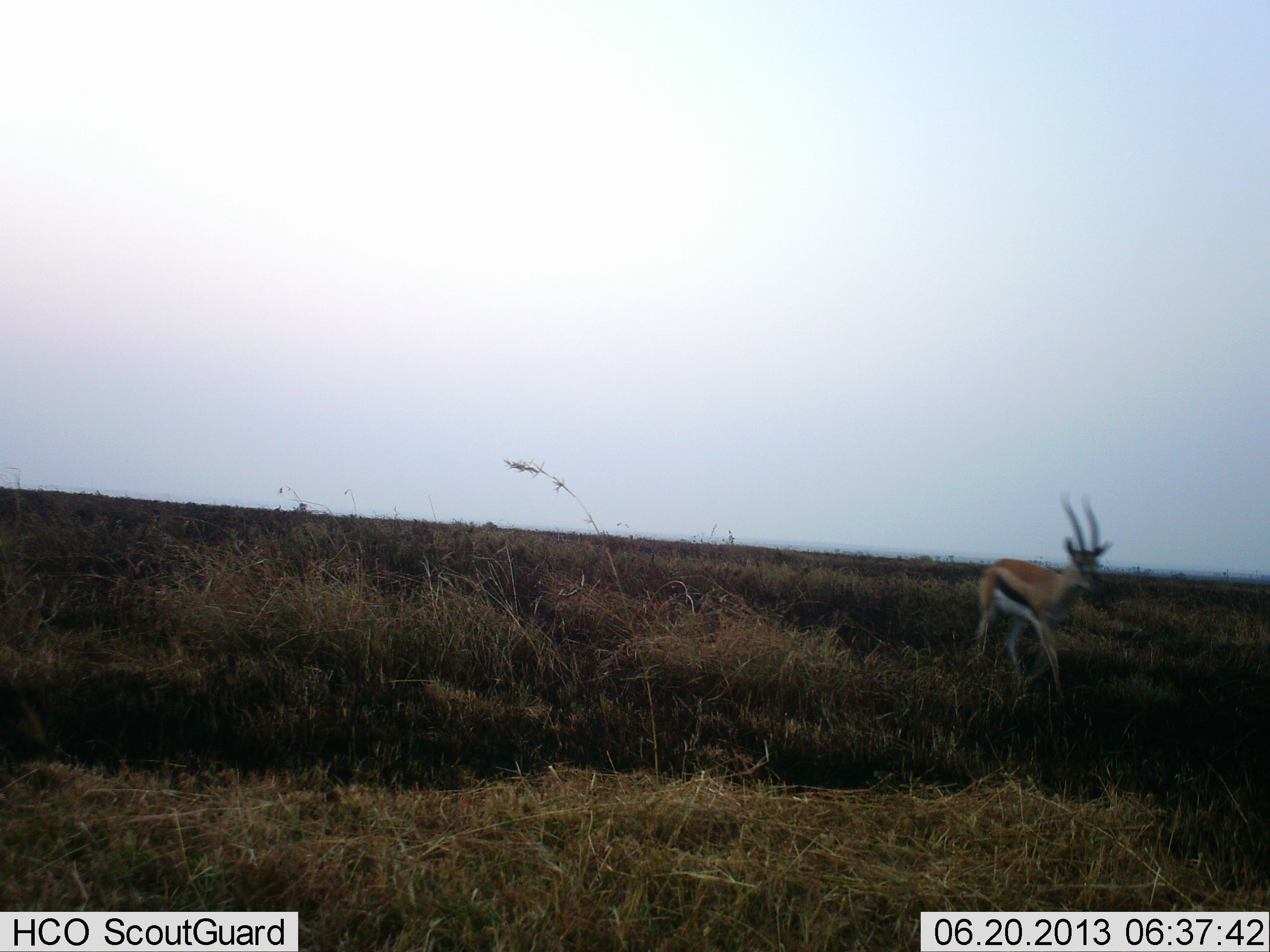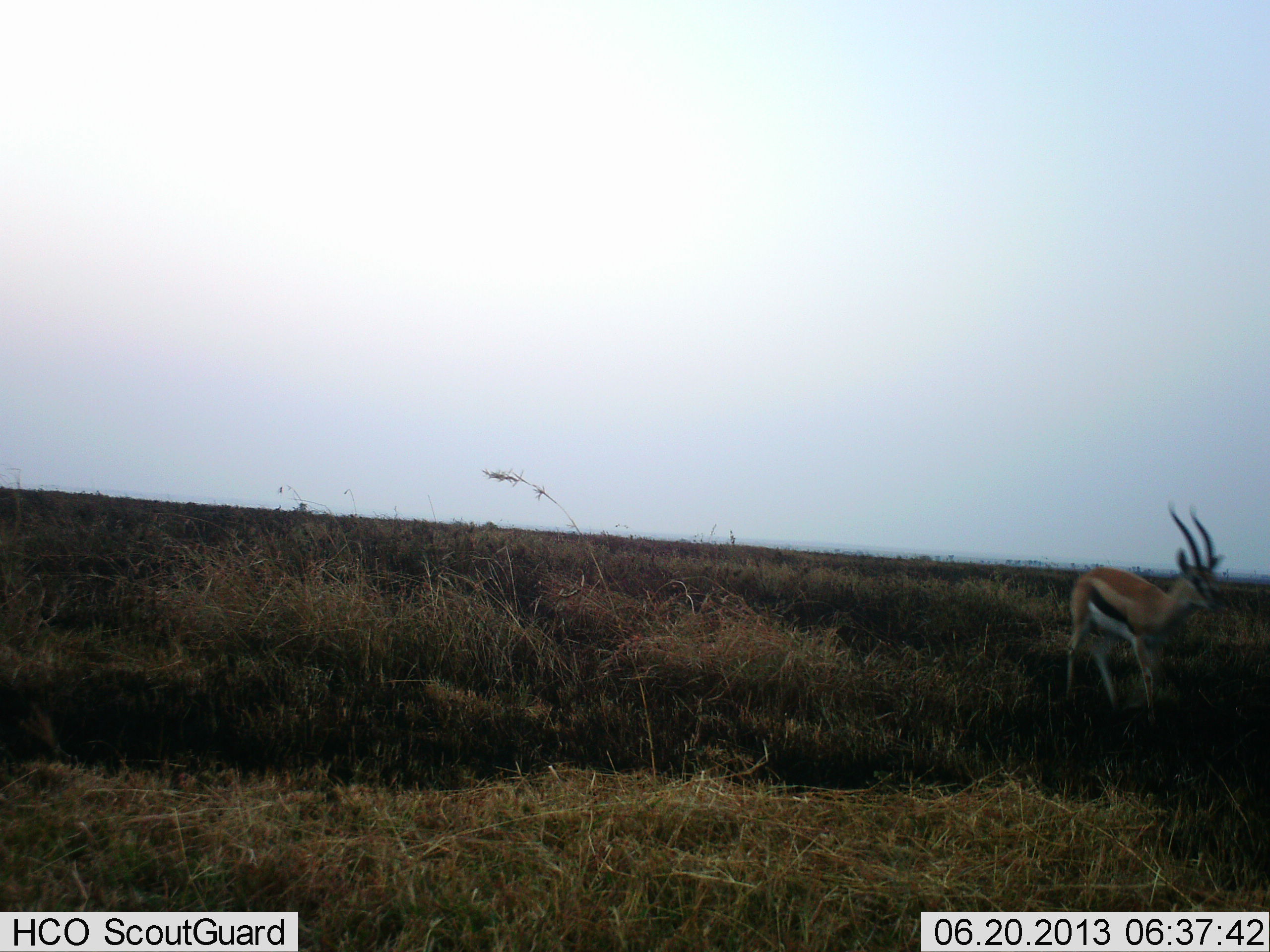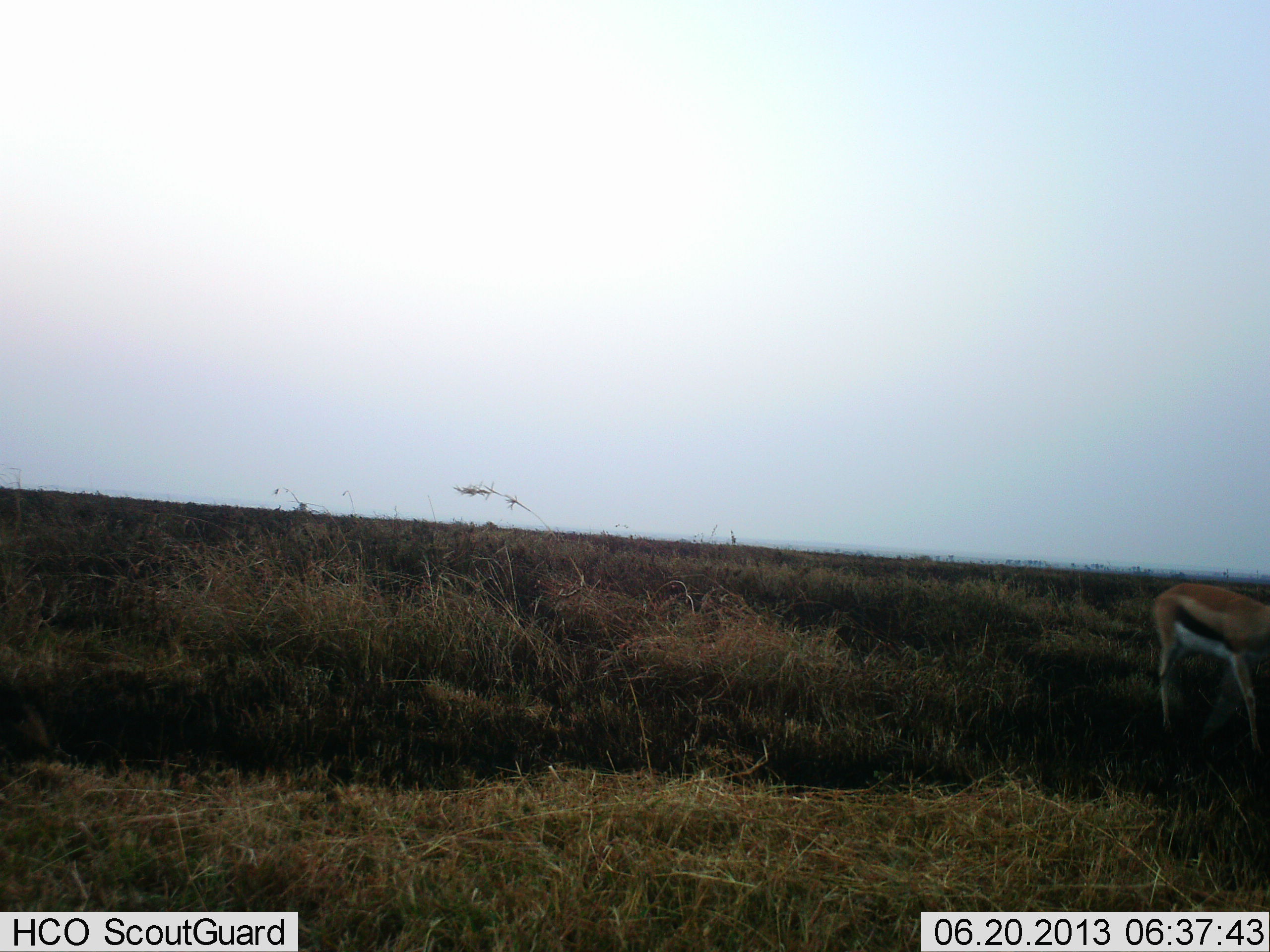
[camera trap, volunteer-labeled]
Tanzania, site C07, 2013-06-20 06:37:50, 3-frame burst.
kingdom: Animalia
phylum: Chordata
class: Mammalia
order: Artiodactyla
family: Bovidae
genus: Eudorcas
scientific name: Eudorcas thomsonii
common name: thomson's gazelle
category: gazellethomsons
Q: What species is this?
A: Gazellethomsons (thomson's gazelle) (Eudorcas thomsonii).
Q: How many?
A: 1.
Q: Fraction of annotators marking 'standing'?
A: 10%.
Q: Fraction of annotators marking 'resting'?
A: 0%.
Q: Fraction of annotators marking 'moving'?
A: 90%.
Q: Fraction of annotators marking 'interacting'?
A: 0%.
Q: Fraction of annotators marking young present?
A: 0%.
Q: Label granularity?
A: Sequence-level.